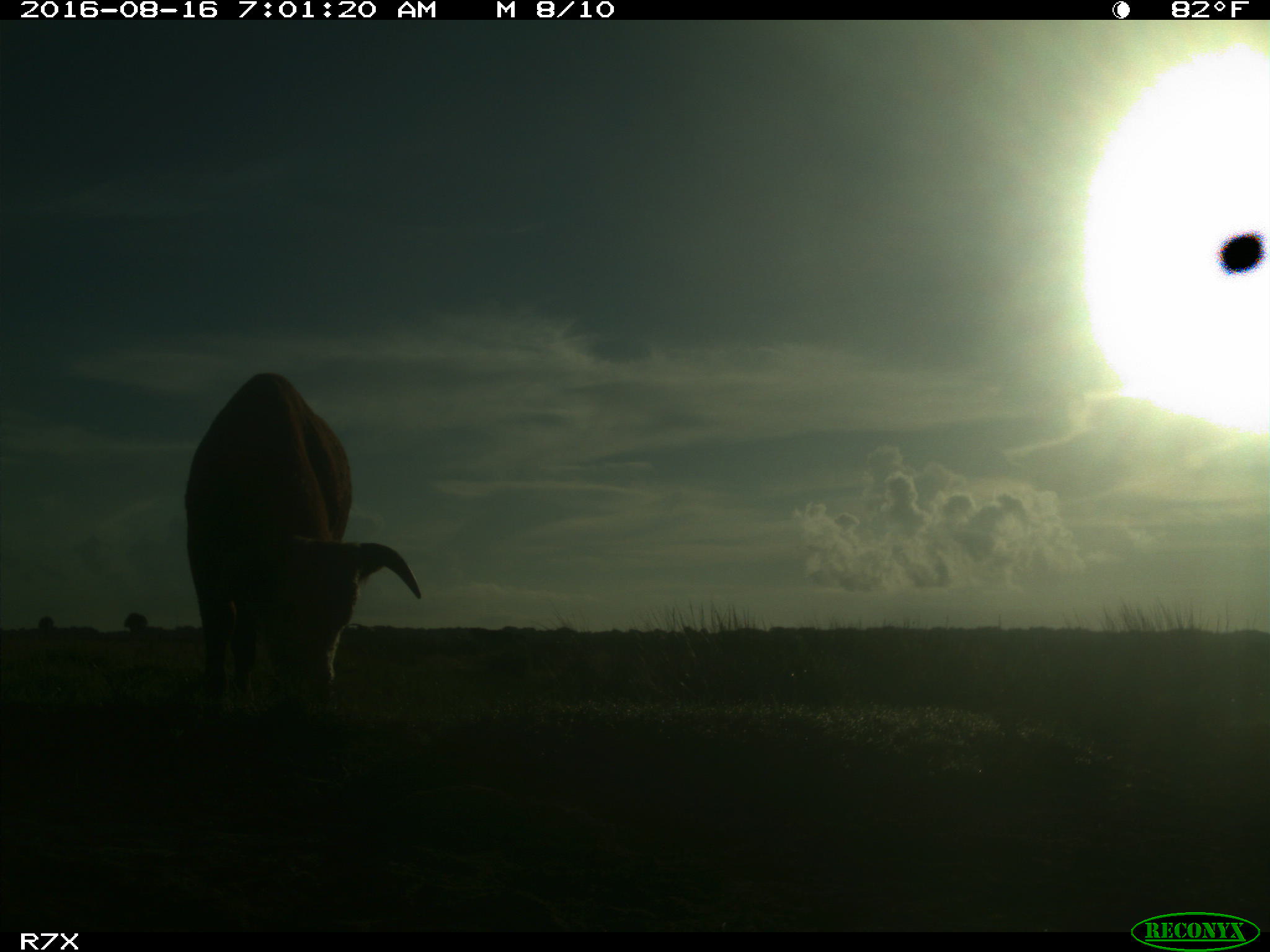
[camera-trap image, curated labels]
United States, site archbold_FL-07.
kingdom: Animalia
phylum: Chordata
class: Mammalia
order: Artiodactyla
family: Bovidae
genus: Bos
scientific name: Bos taurus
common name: domestic cow